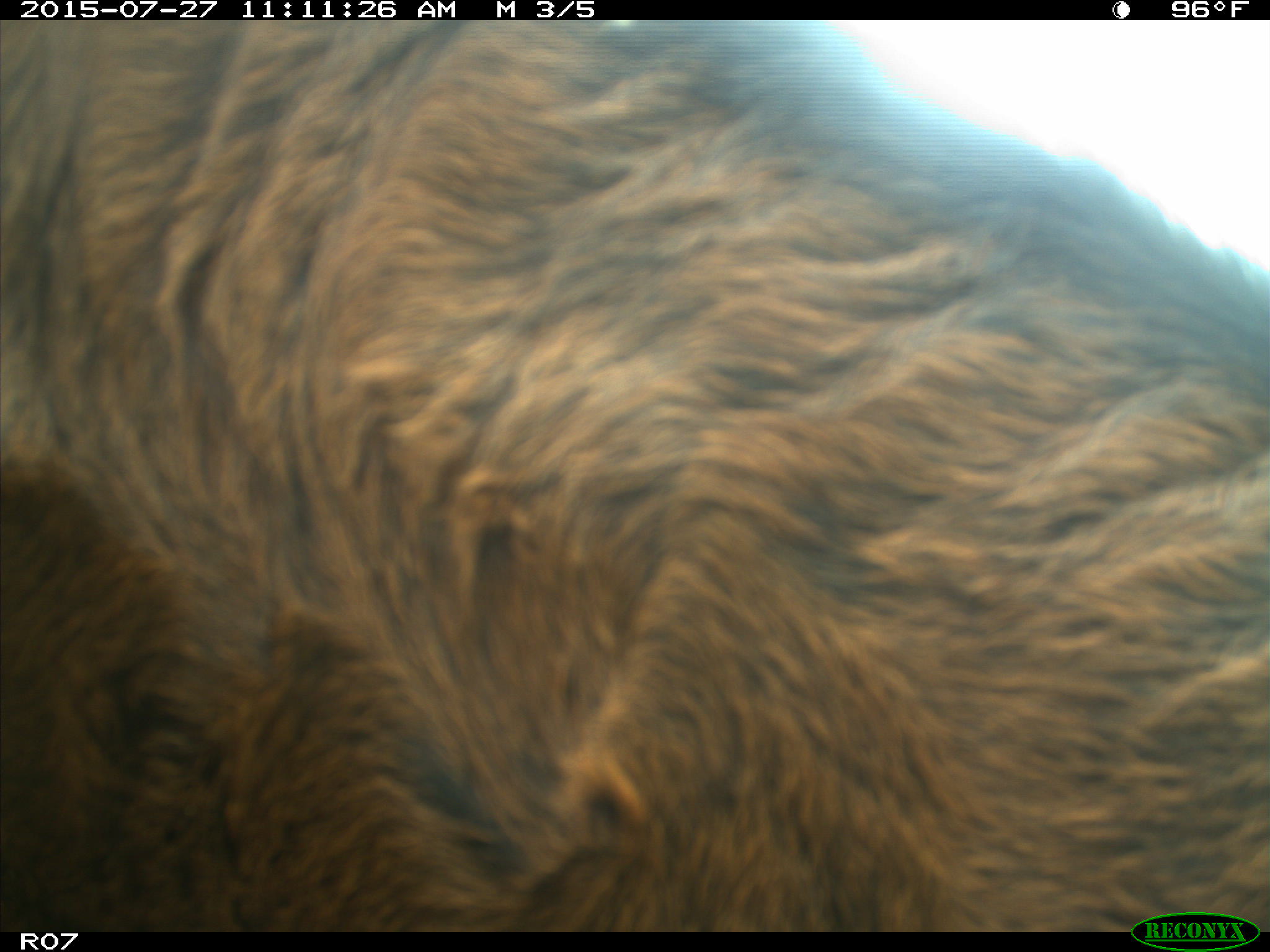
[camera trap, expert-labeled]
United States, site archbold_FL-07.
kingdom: Animalia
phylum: Chordata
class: Mammalia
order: Artiodactyla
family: Bovidae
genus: Bos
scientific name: Bos taurus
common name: domestic cow